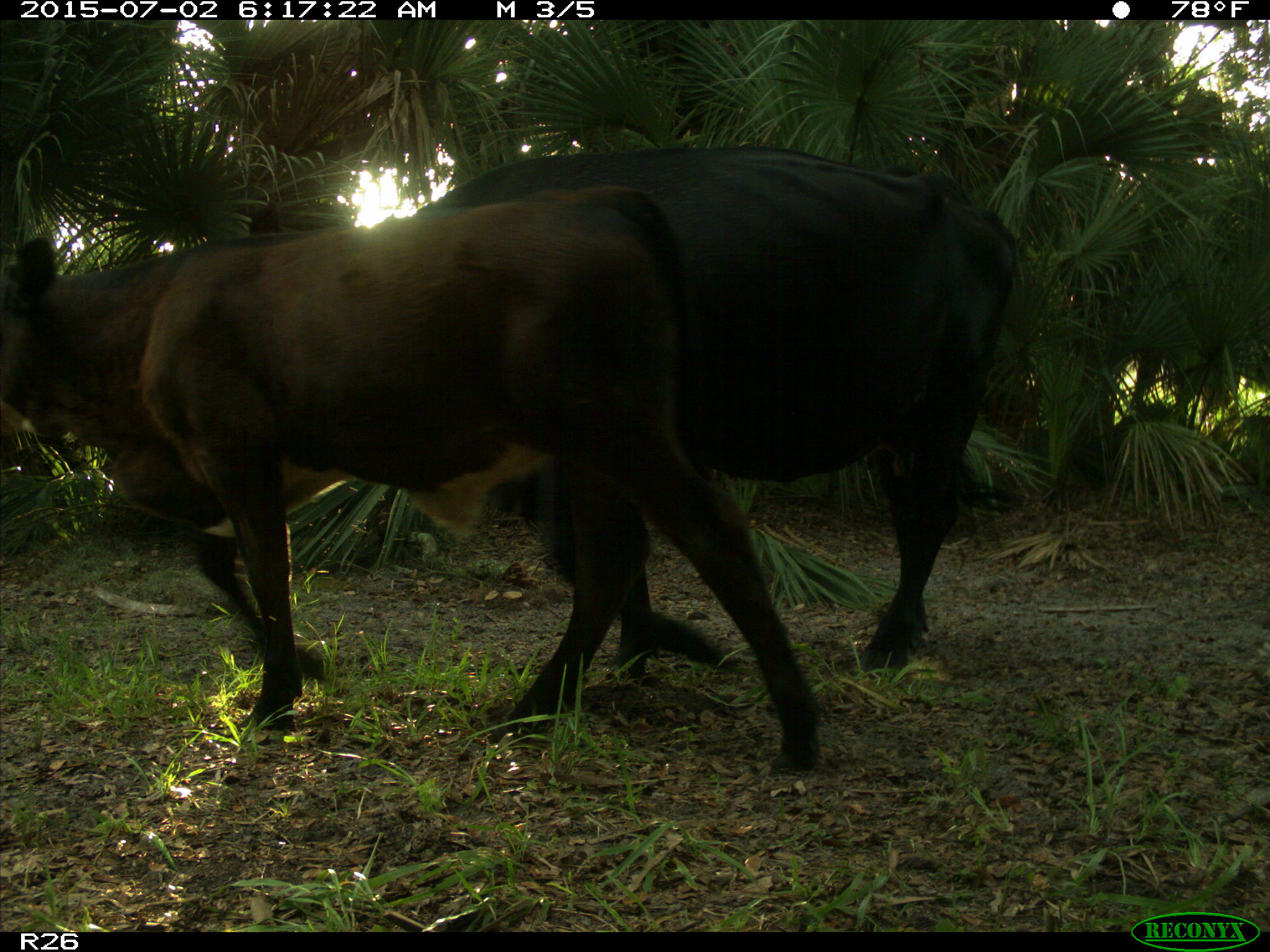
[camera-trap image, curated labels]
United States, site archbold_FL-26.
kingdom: Animalia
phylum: Chordata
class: Mammalia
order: Artiodactyla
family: Bovidae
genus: Bos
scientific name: Bos taurus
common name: domestic cow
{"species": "Bos taurus (domestic cow)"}